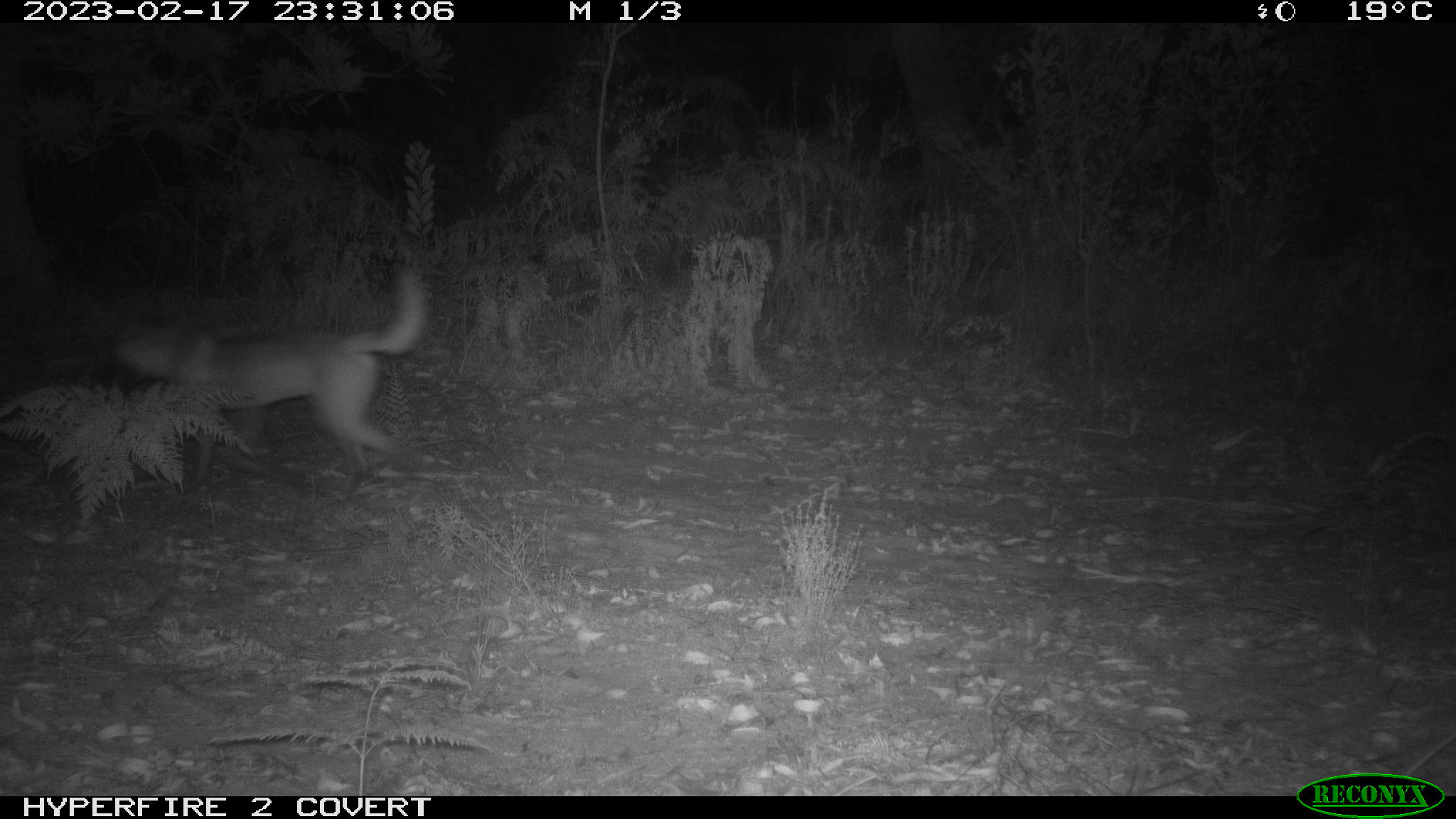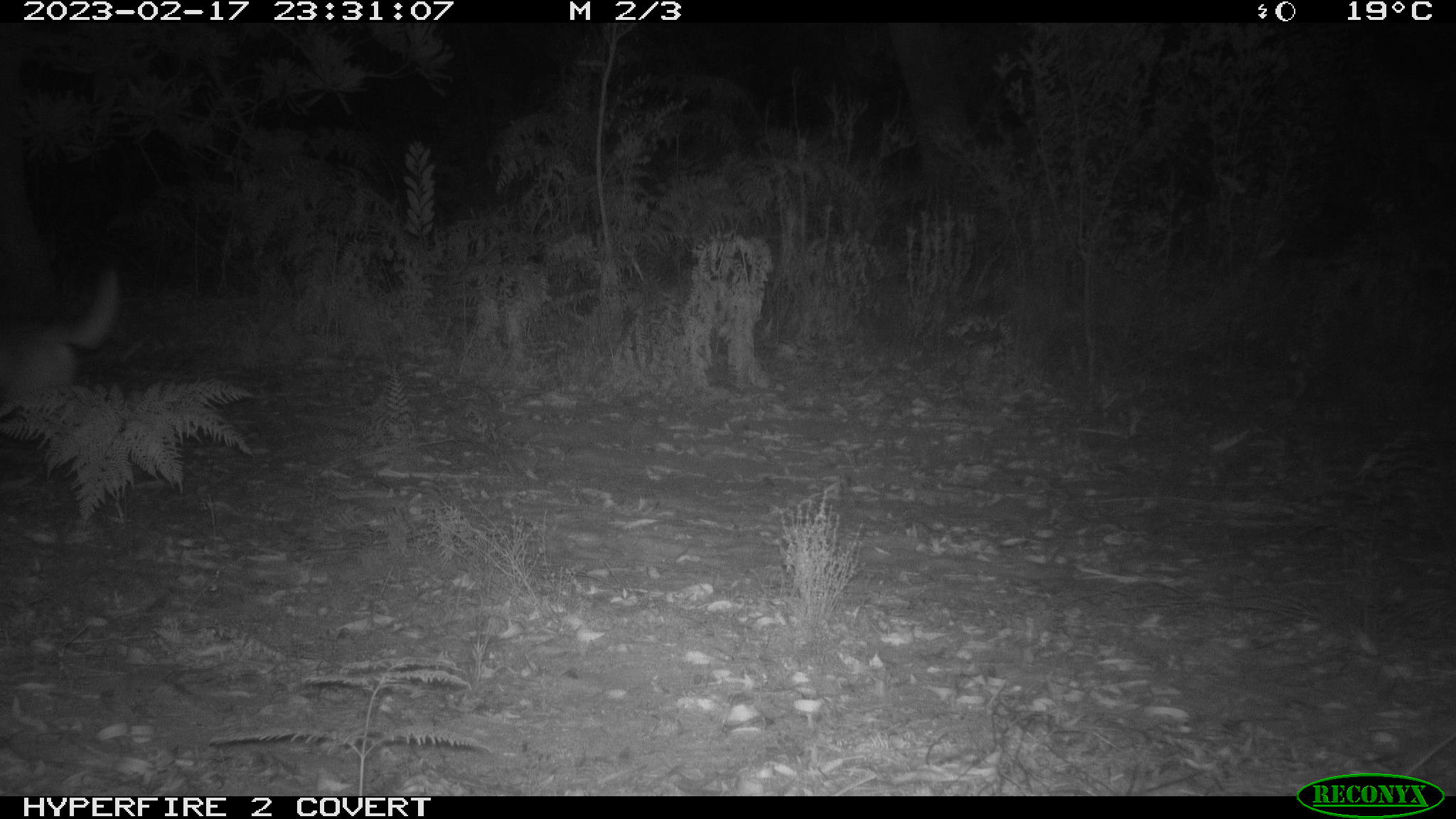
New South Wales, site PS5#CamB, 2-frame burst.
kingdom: Animalia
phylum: Chordata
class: Mammalia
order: Carnivora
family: Canidae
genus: Canis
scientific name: Canis familiaris dingo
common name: dingo